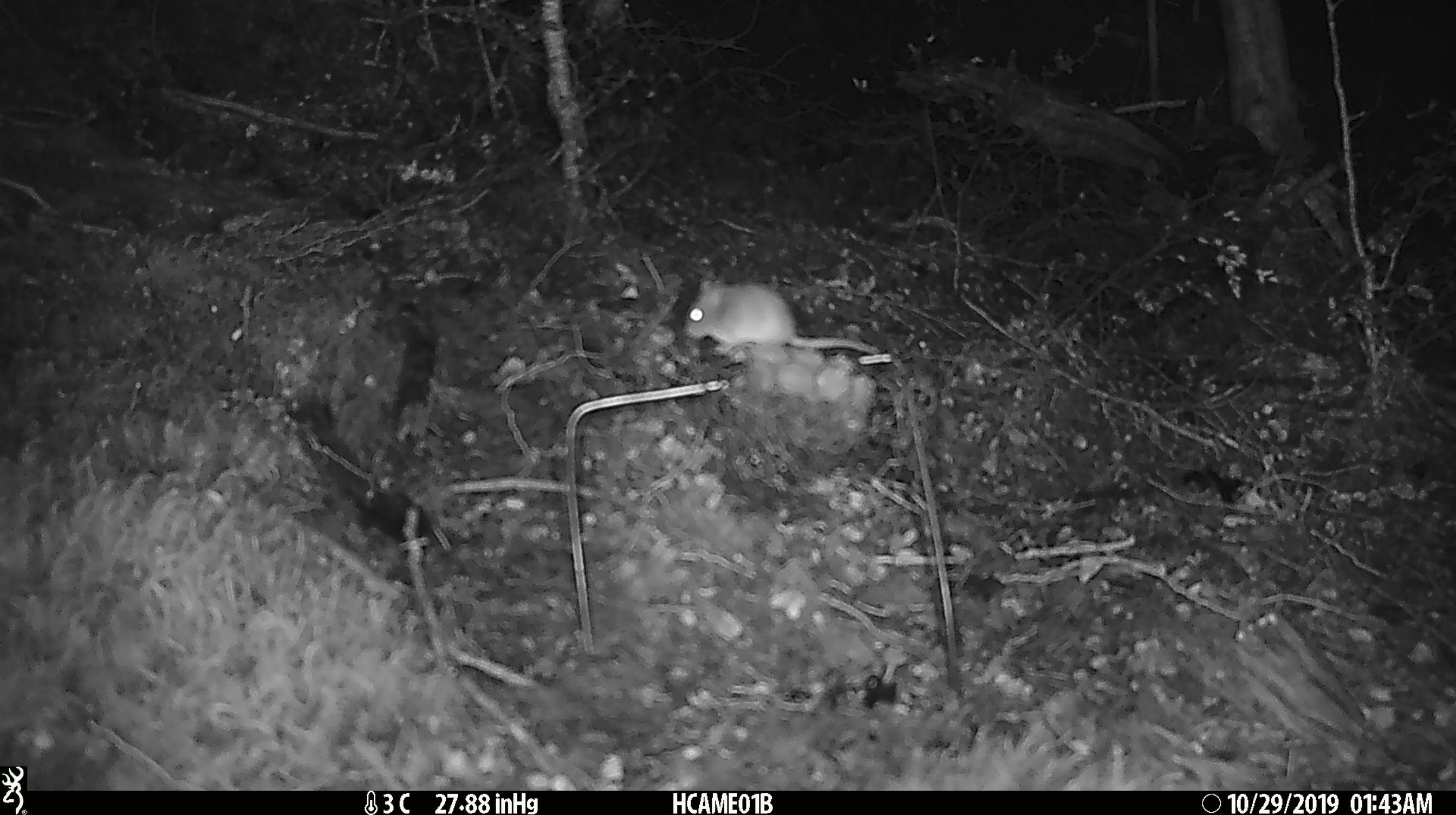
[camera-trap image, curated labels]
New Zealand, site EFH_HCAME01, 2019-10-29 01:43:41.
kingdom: Animalia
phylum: Chordata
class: Mammalia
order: Rodentia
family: Muridae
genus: Mus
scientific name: Mus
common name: mouse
Mouse (Mus).